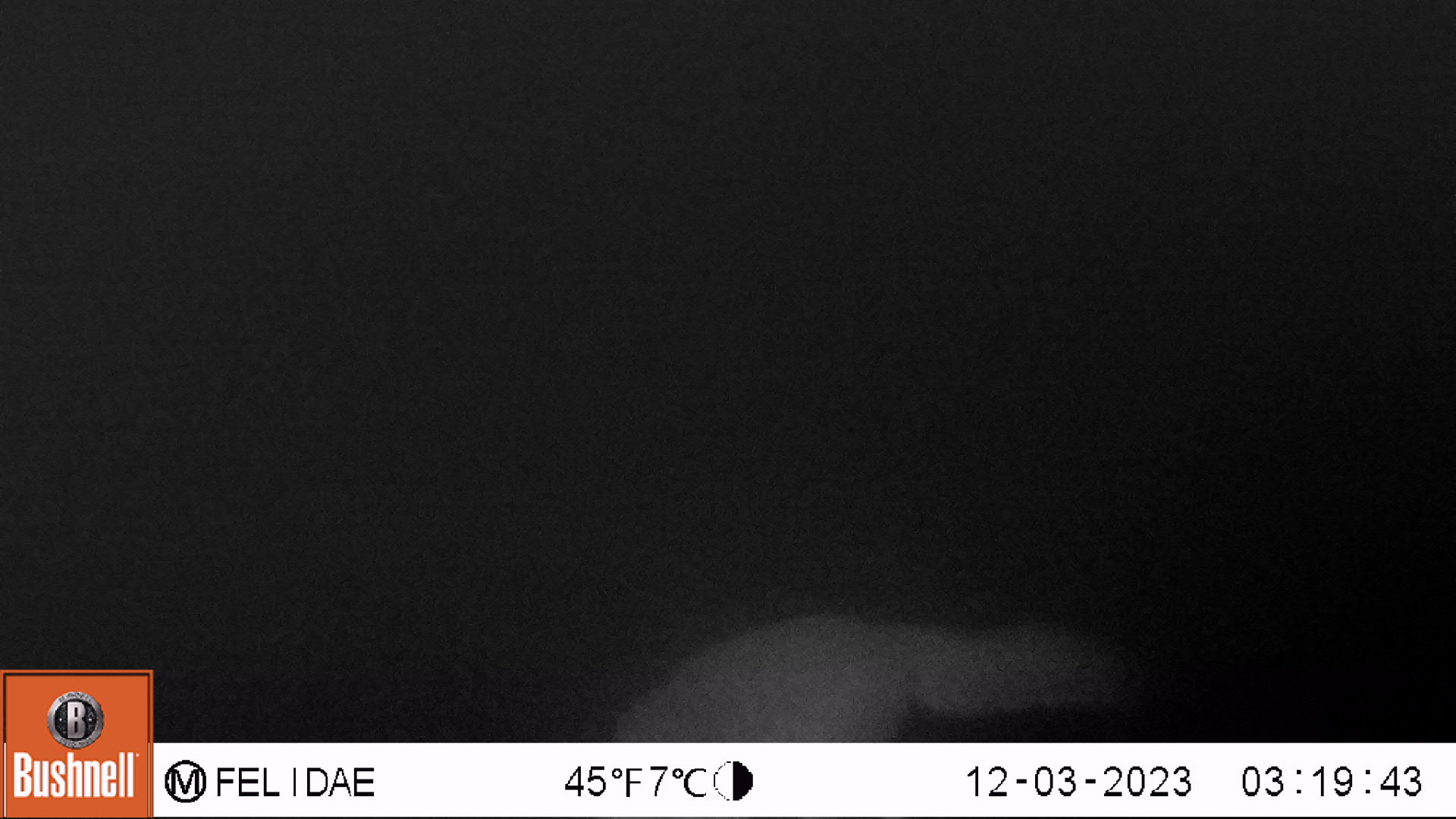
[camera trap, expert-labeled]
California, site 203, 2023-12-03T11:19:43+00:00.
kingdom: Animalia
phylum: Chordata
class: Mammalia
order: Carnivora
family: Canidae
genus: Urocyon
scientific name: Urocyon cinereoargenteus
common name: gray fox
Gray fox (Urocyon cinereoargenteus).